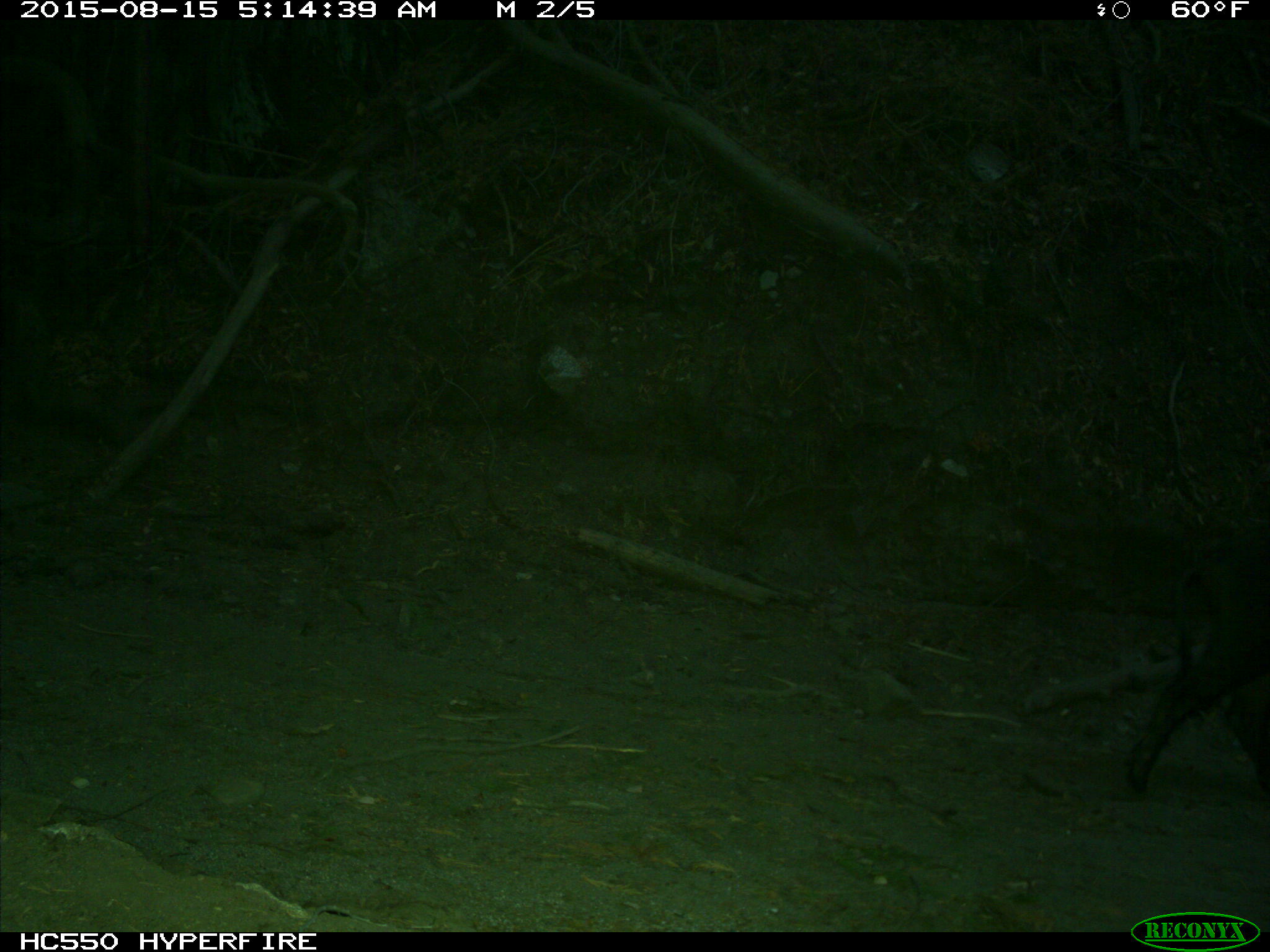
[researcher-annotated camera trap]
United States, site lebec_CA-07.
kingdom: Animalia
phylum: Chordata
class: Mammalia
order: Artiodactyla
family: Suidae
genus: Sus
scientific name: Sus scrofa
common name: wild boar